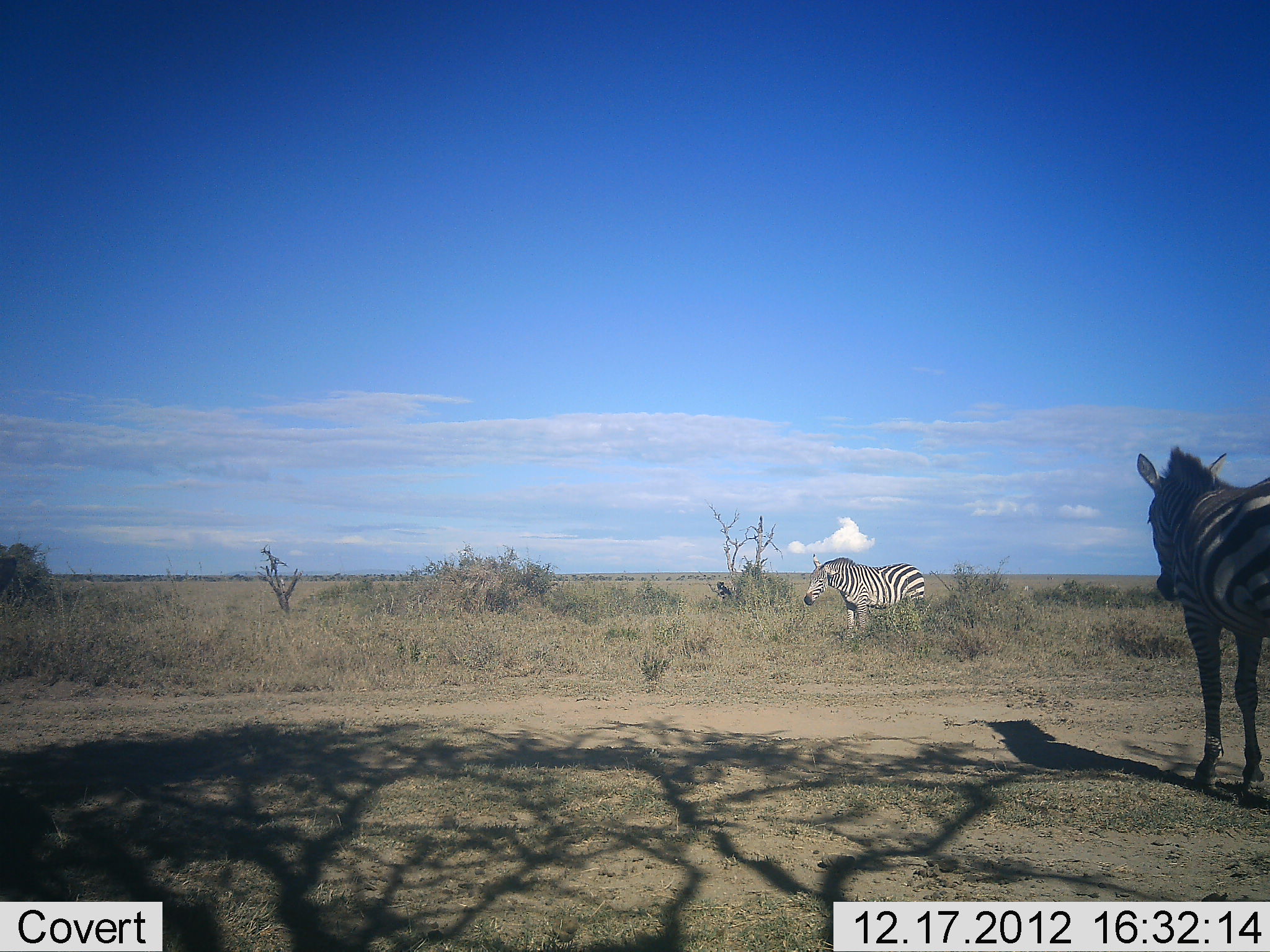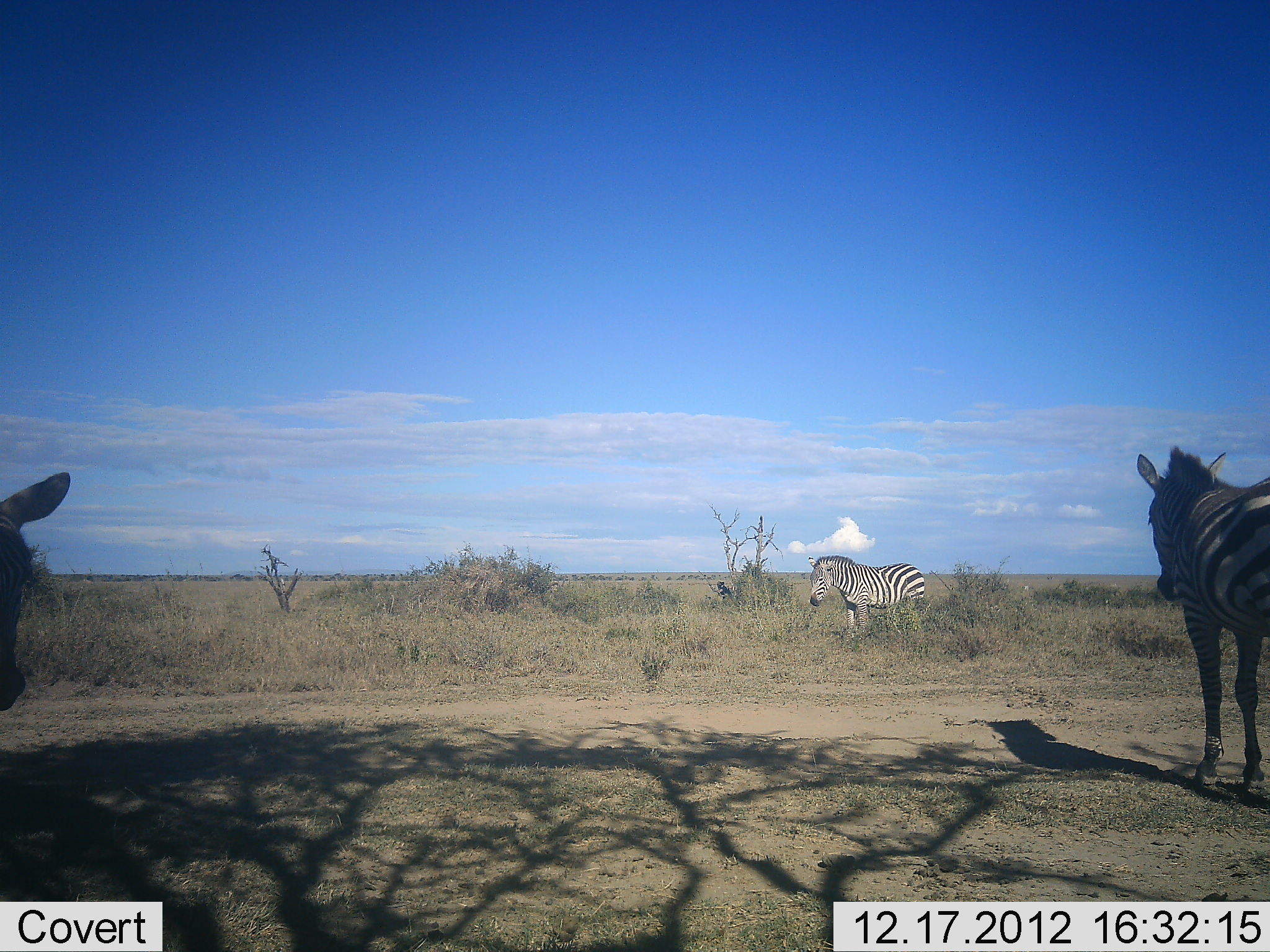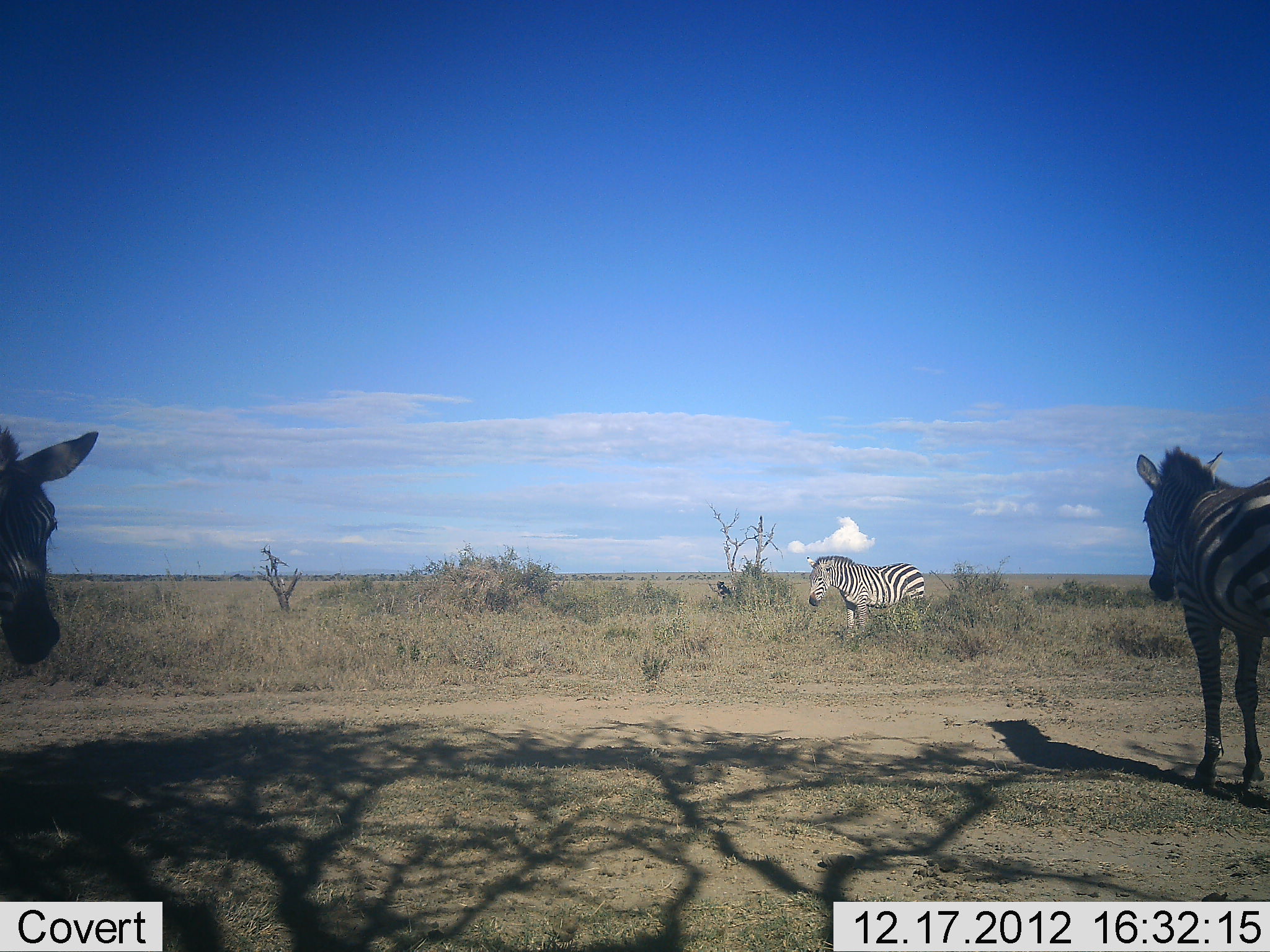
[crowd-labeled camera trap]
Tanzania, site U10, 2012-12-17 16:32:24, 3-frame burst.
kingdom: Animalia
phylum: Chordata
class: Mammalia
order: Perissodactyla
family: Equidae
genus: Equus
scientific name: Equus quagga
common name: plains zebra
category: zebra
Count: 3.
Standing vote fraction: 80%.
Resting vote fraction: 10%.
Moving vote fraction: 20%.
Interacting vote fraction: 0%.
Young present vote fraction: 0%.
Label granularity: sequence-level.